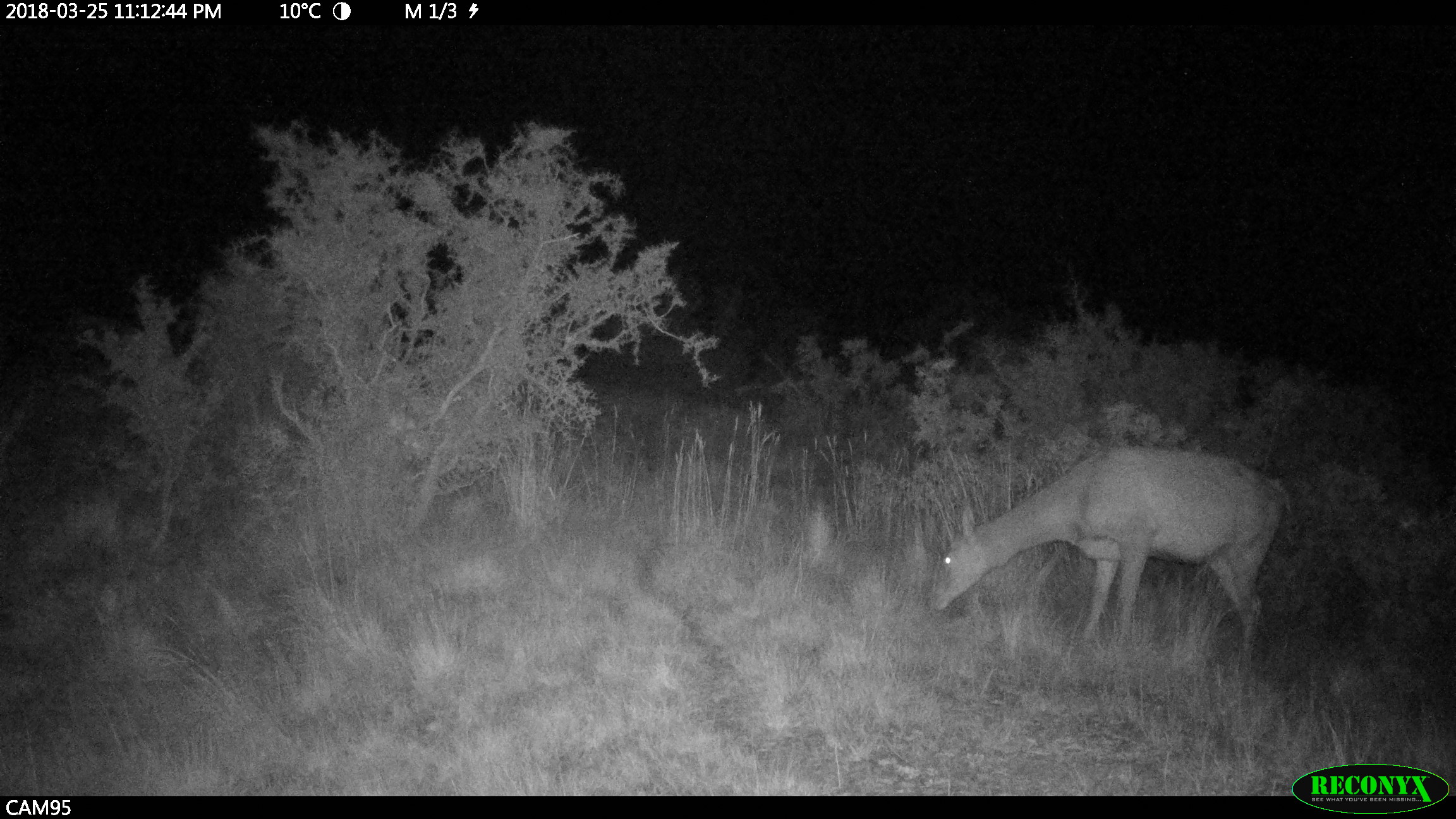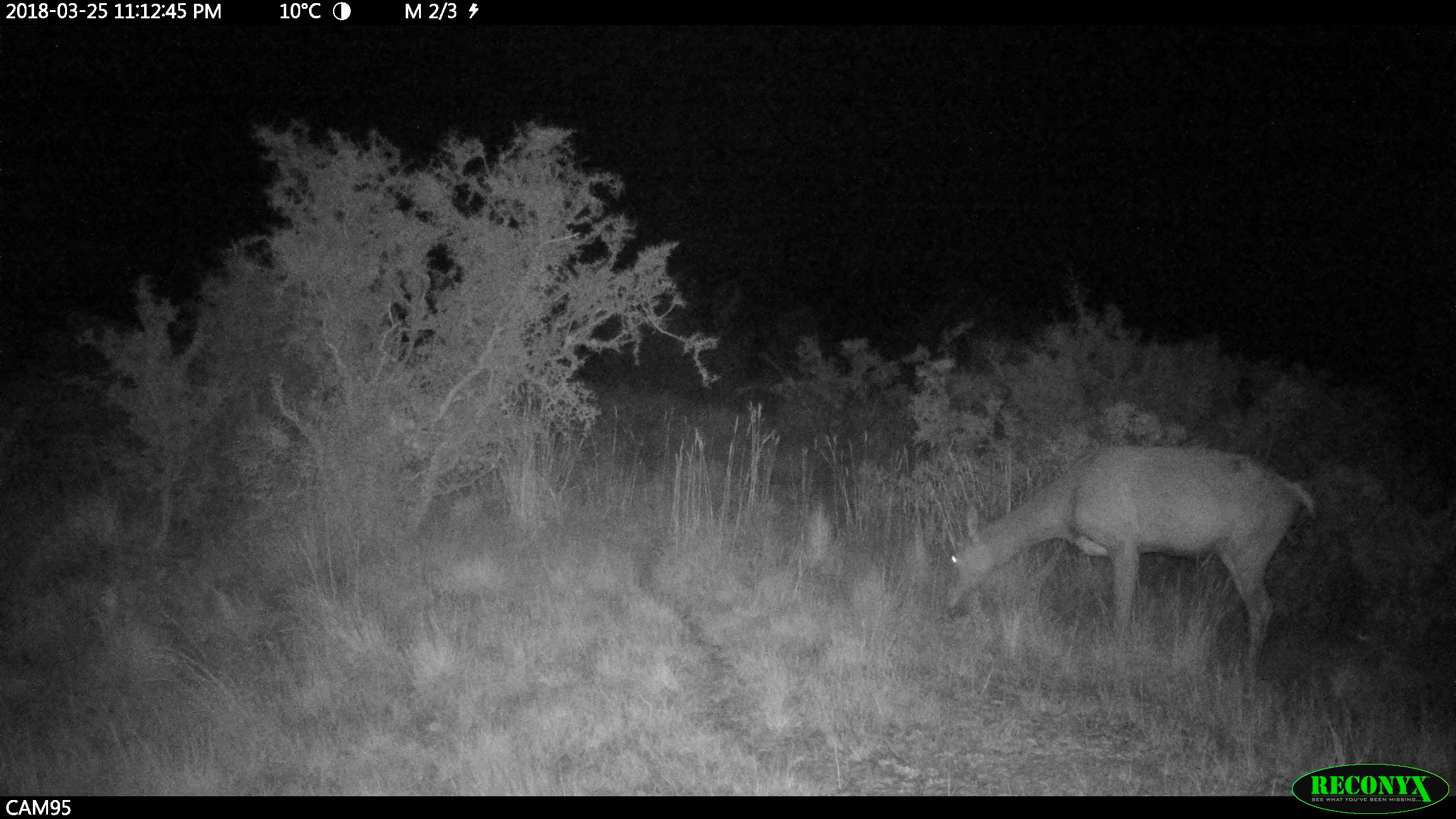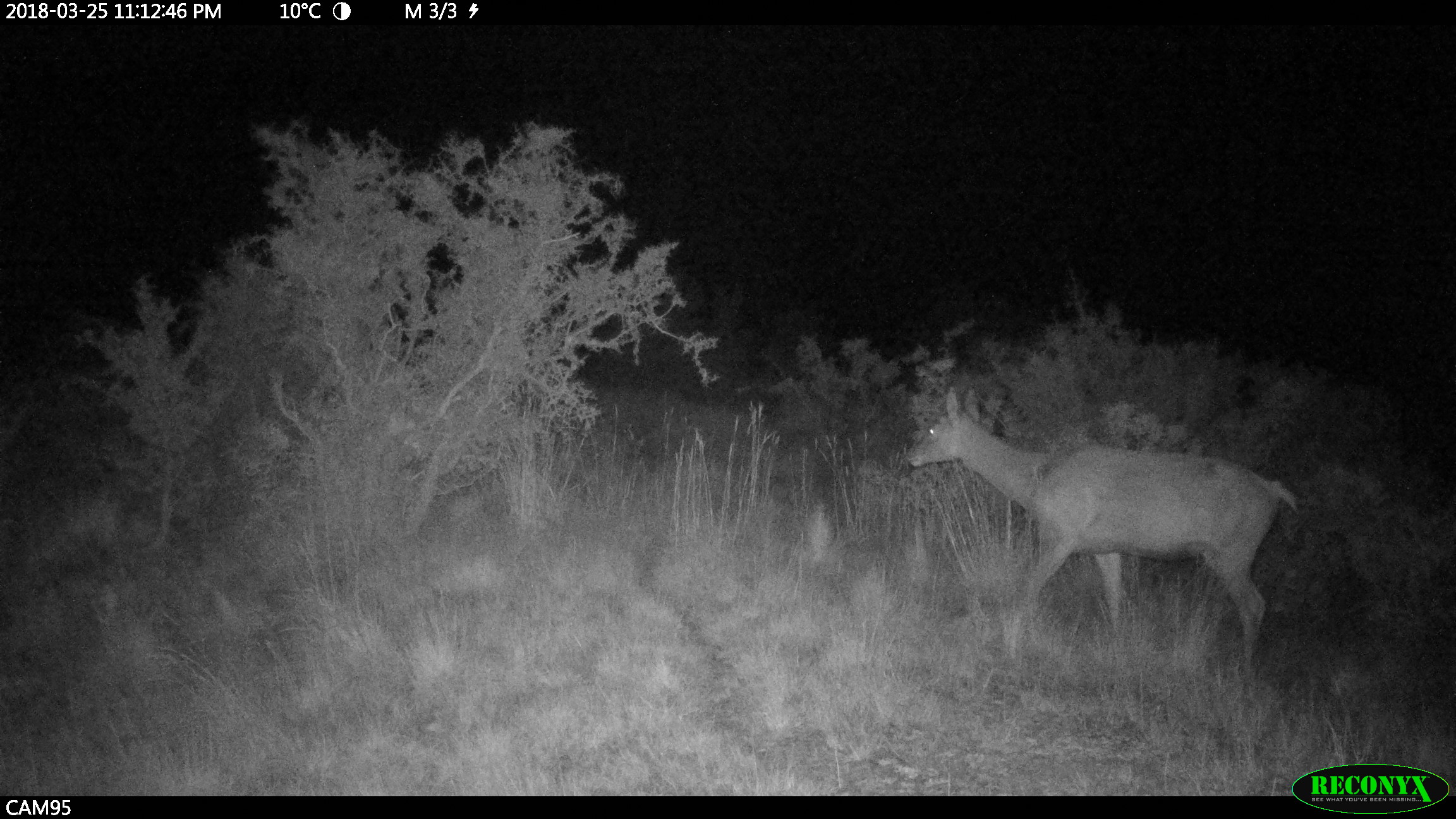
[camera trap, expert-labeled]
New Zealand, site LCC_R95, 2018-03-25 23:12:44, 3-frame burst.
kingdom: Animalia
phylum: Chordata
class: Mammalia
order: Artiodactyla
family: Cervidae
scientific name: Cervidae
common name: deer